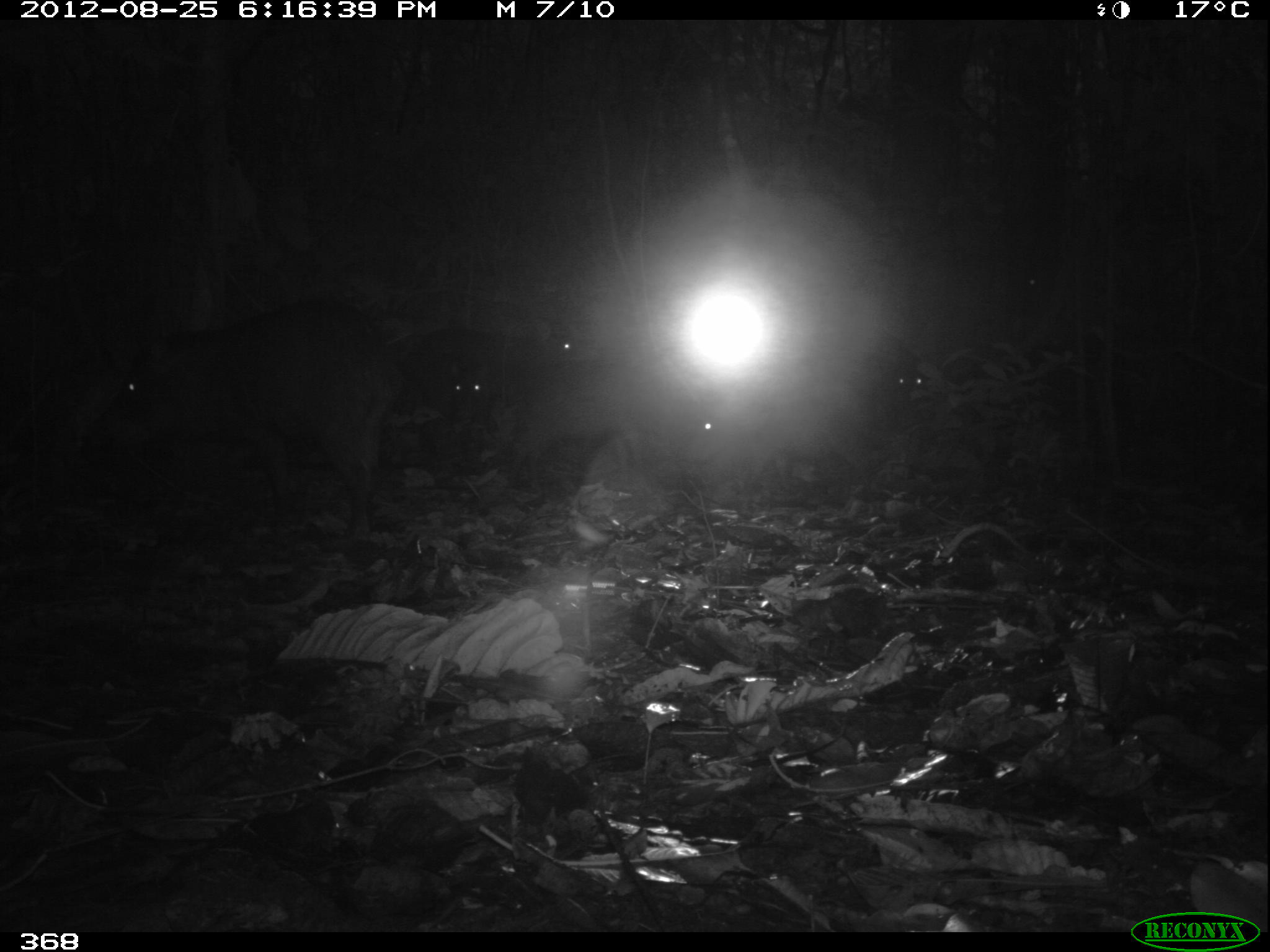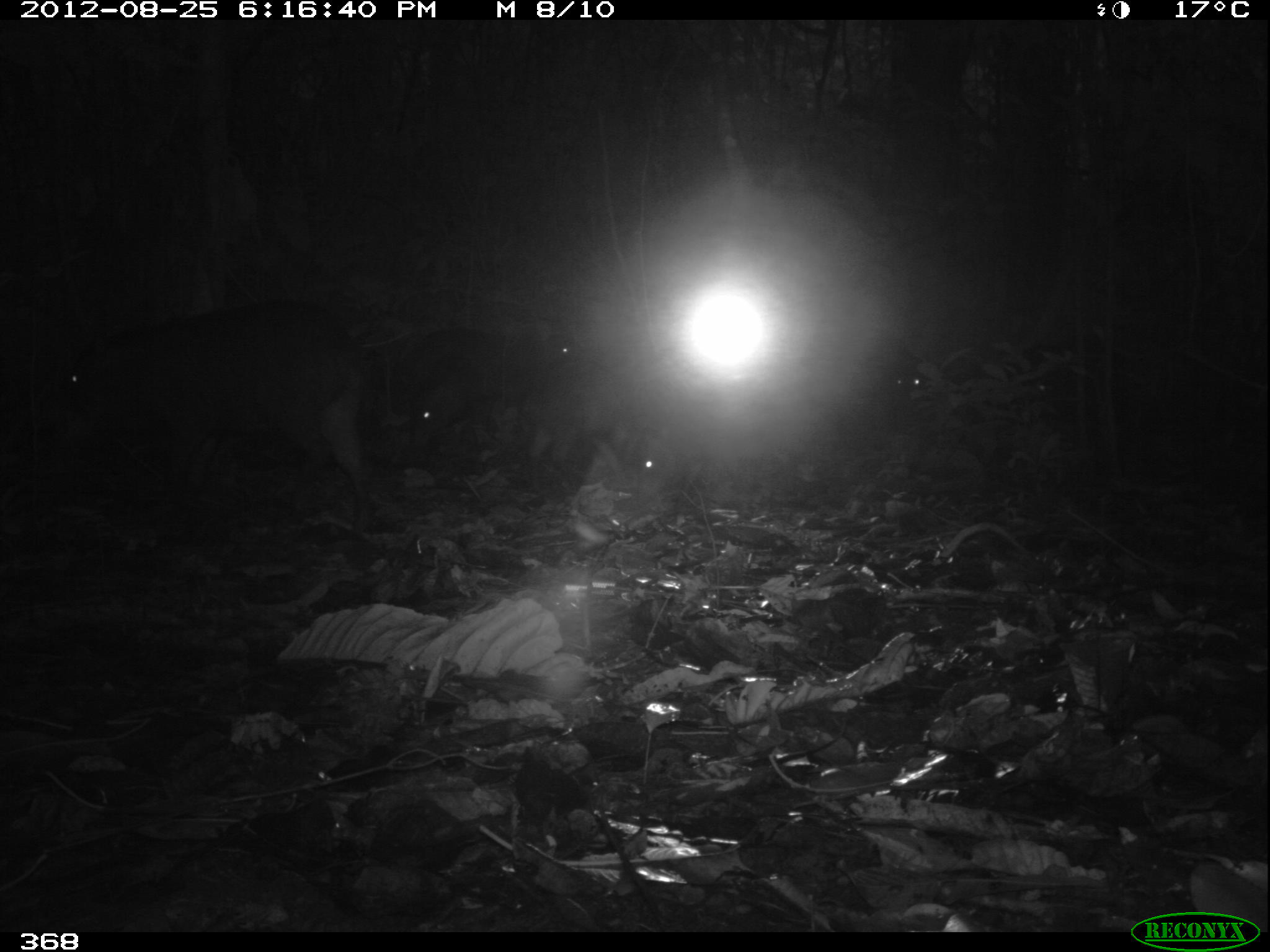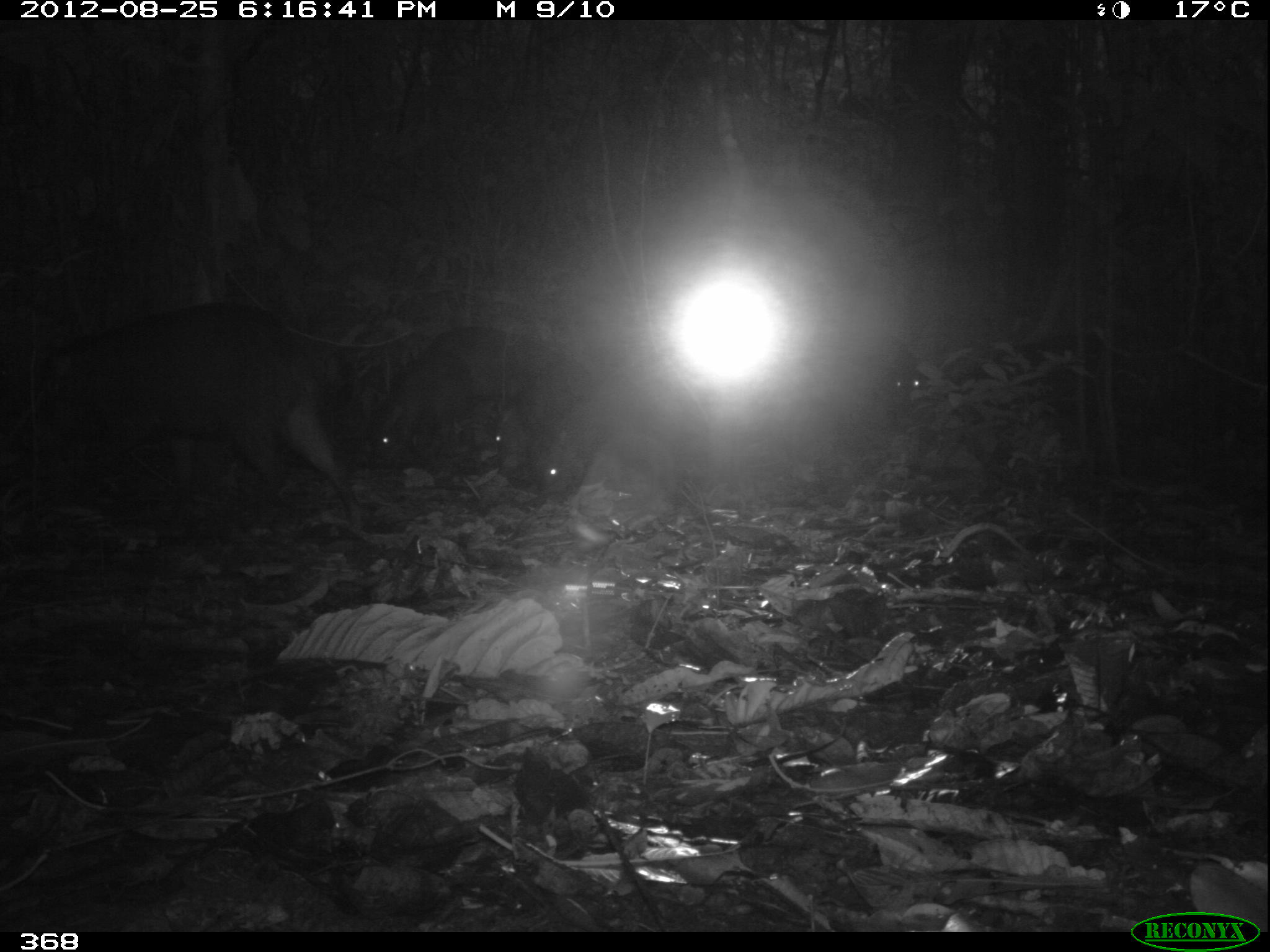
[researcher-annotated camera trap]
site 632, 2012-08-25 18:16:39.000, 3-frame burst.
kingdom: Animalia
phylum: Chordata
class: Mammalia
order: Artiodactyla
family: Tayassuidae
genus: Tayassu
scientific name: Tayassu pecari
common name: white-lipped peccary